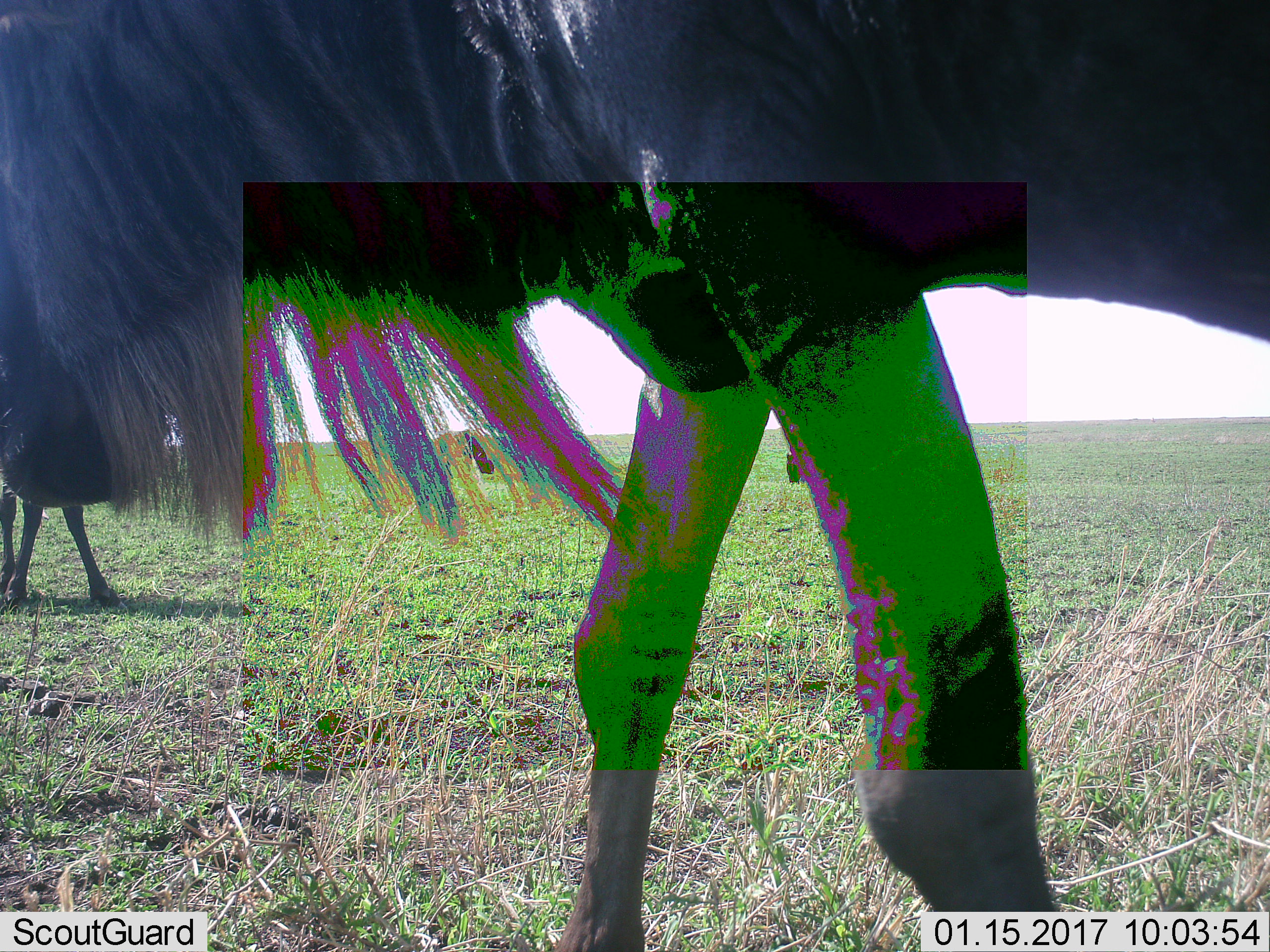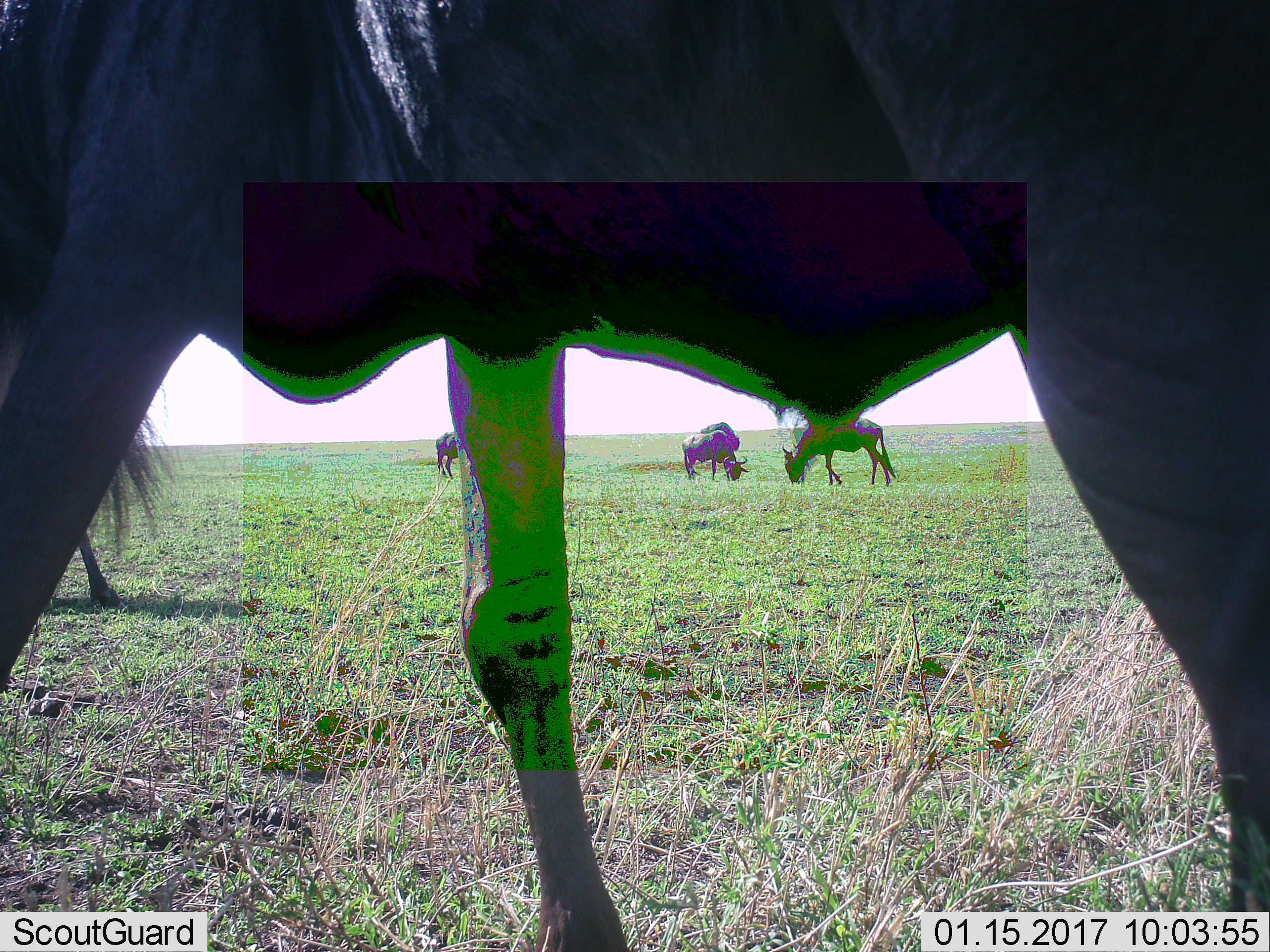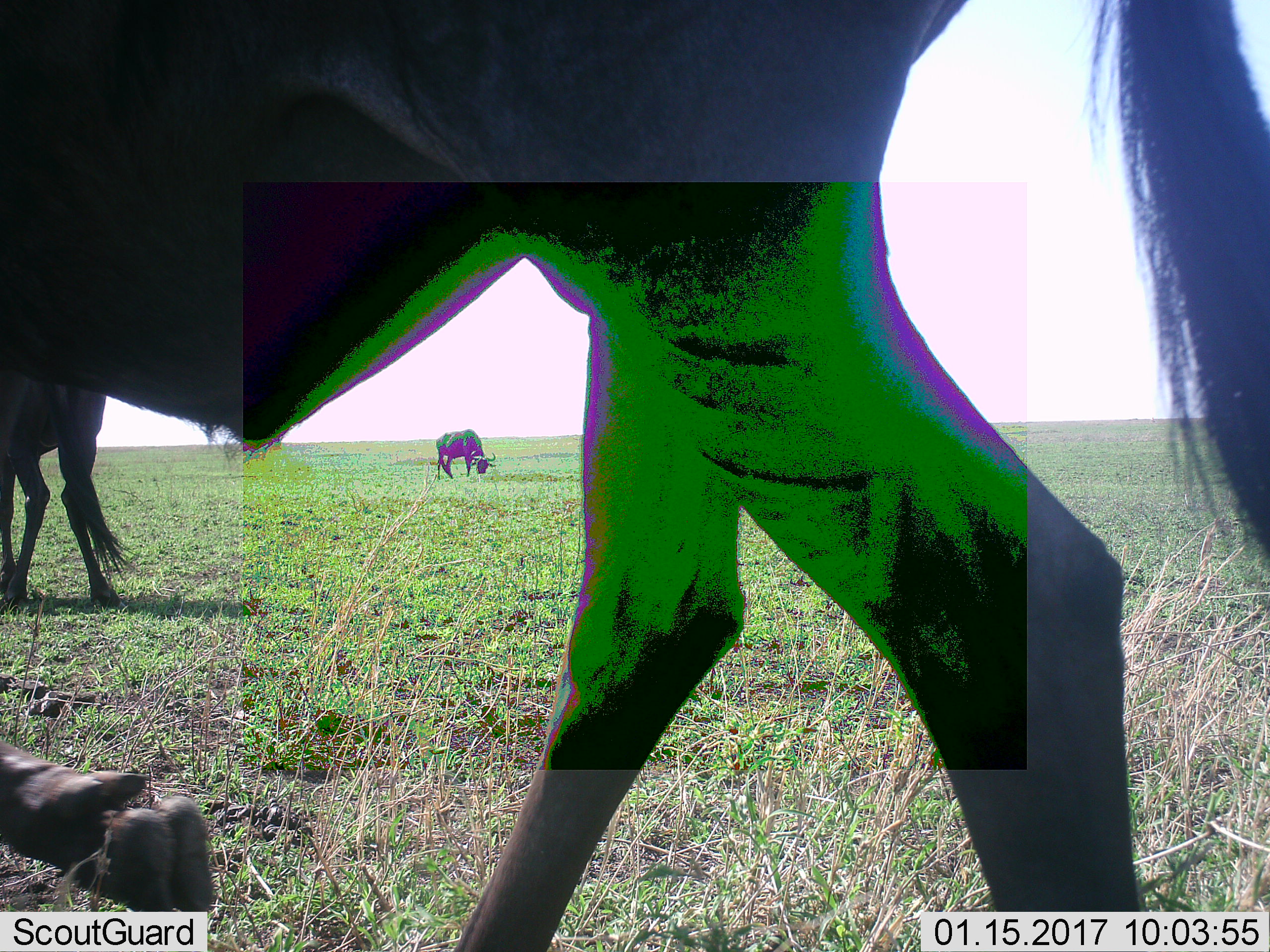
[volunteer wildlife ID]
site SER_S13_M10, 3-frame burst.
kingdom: Animalia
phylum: Chordata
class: Mammalia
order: Artiodactyla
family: Bovidae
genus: Connochaetes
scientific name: Connochaetes taurinus taurinus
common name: blue wildebeest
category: wildebeestblue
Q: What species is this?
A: Wildebeestblue (blue wildebeest) (Connochaetes taurinus taurinus).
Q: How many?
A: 5.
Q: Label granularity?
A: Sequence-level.